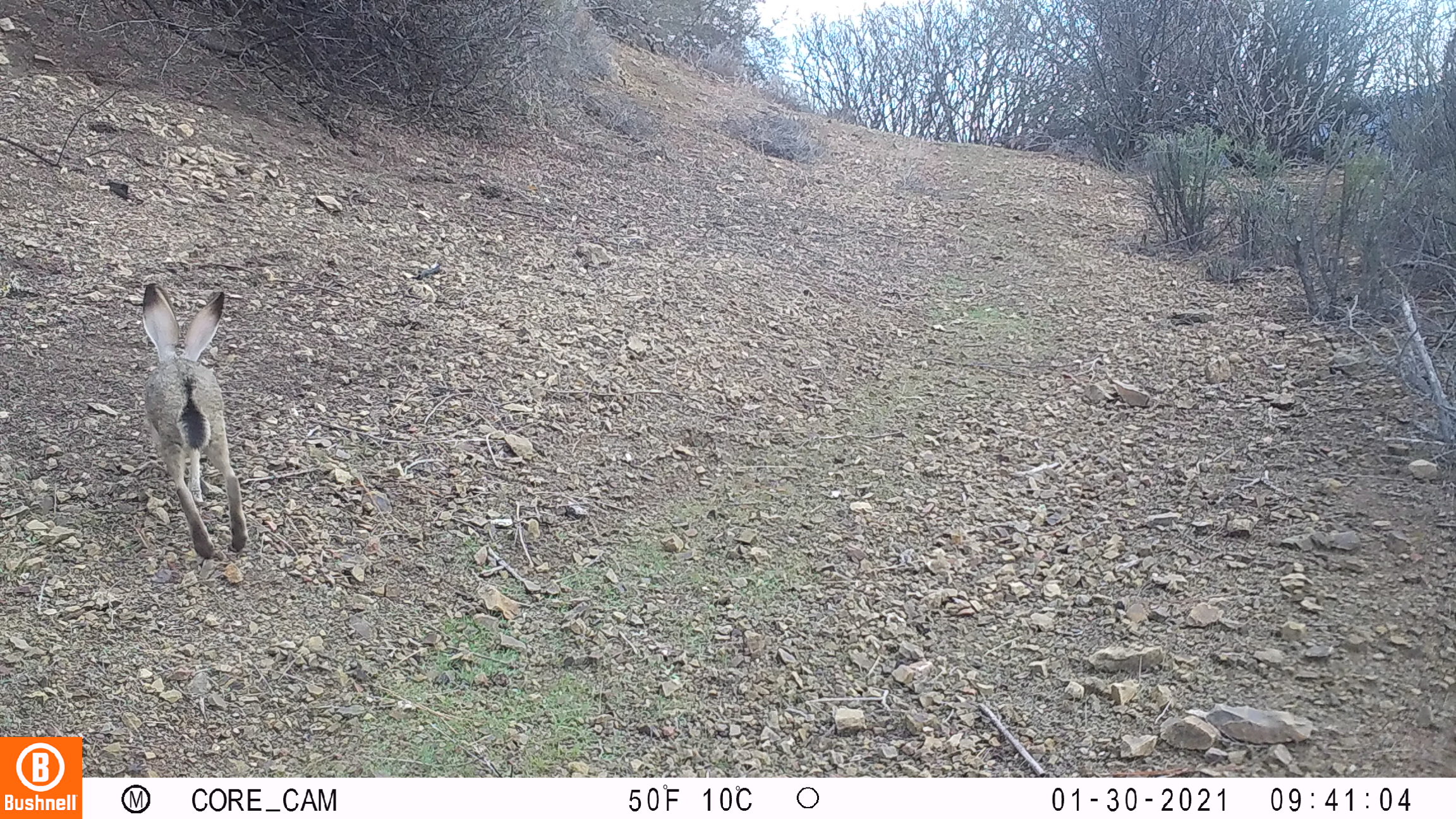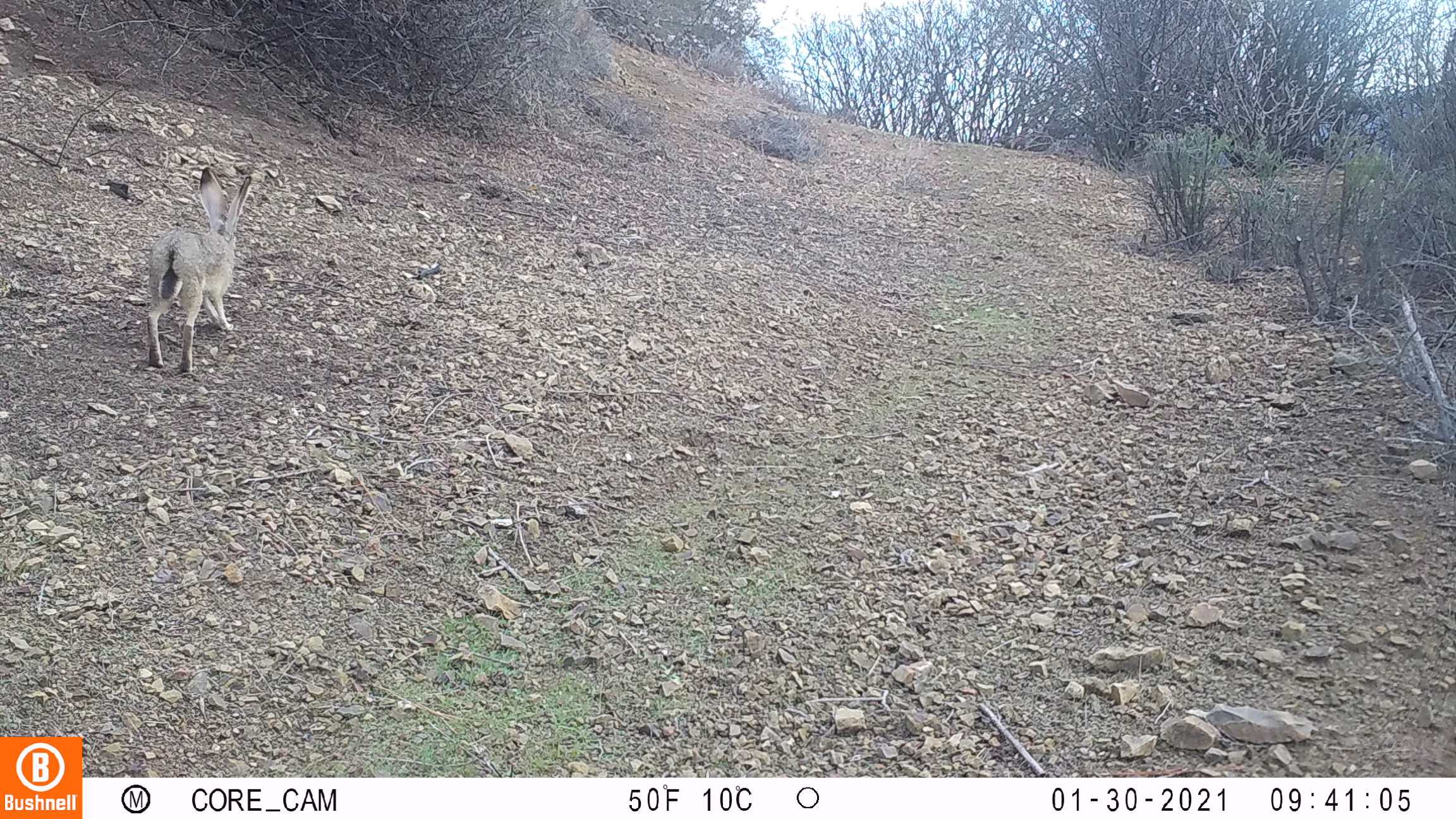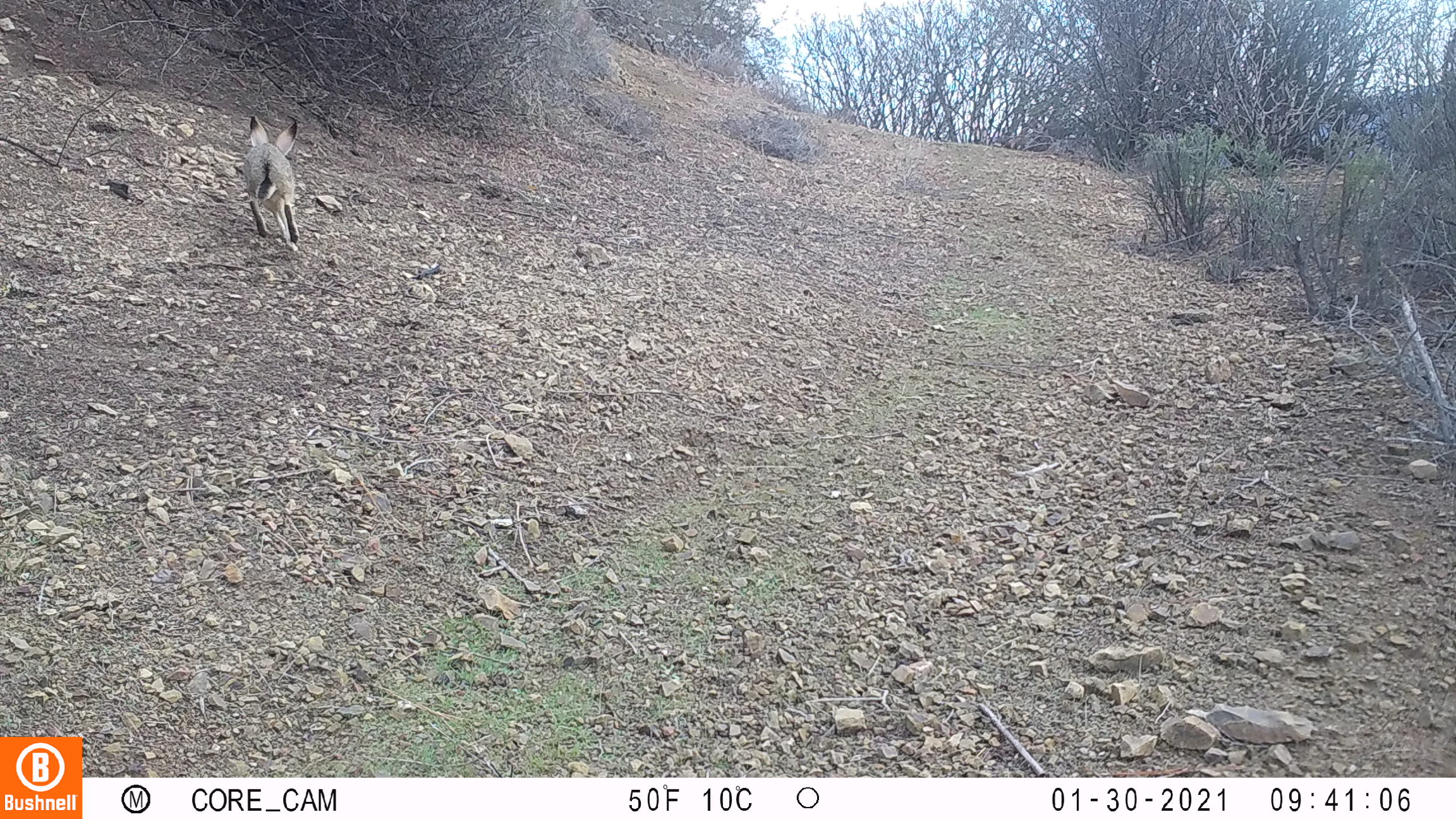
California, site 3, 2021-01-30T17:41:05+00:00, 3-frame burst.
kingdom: Animalia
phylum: Chordata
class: Mammalia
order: Lagomorpha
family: Leporidae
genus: Lepus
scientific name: Lepus californicus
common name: black-tailed jackrabbit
Black-tailed jackrabbit (Lepus californicus).